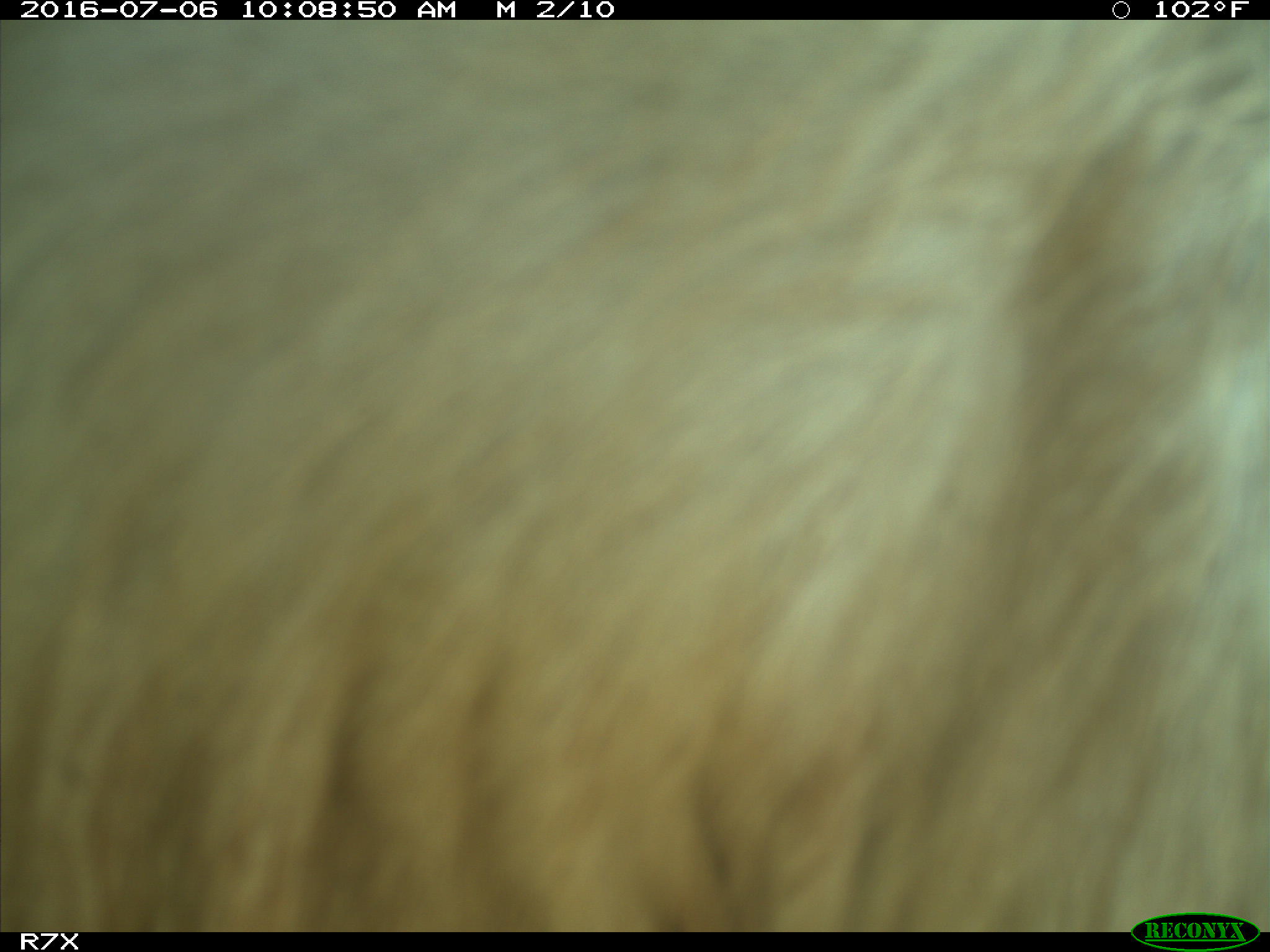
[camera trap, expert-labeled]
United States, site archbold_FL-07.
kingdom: Animalia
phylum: Chordata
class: Mammalia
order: Artiodactyla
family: Bovidae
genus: Bos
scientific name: Bos taurus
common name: domestic cow